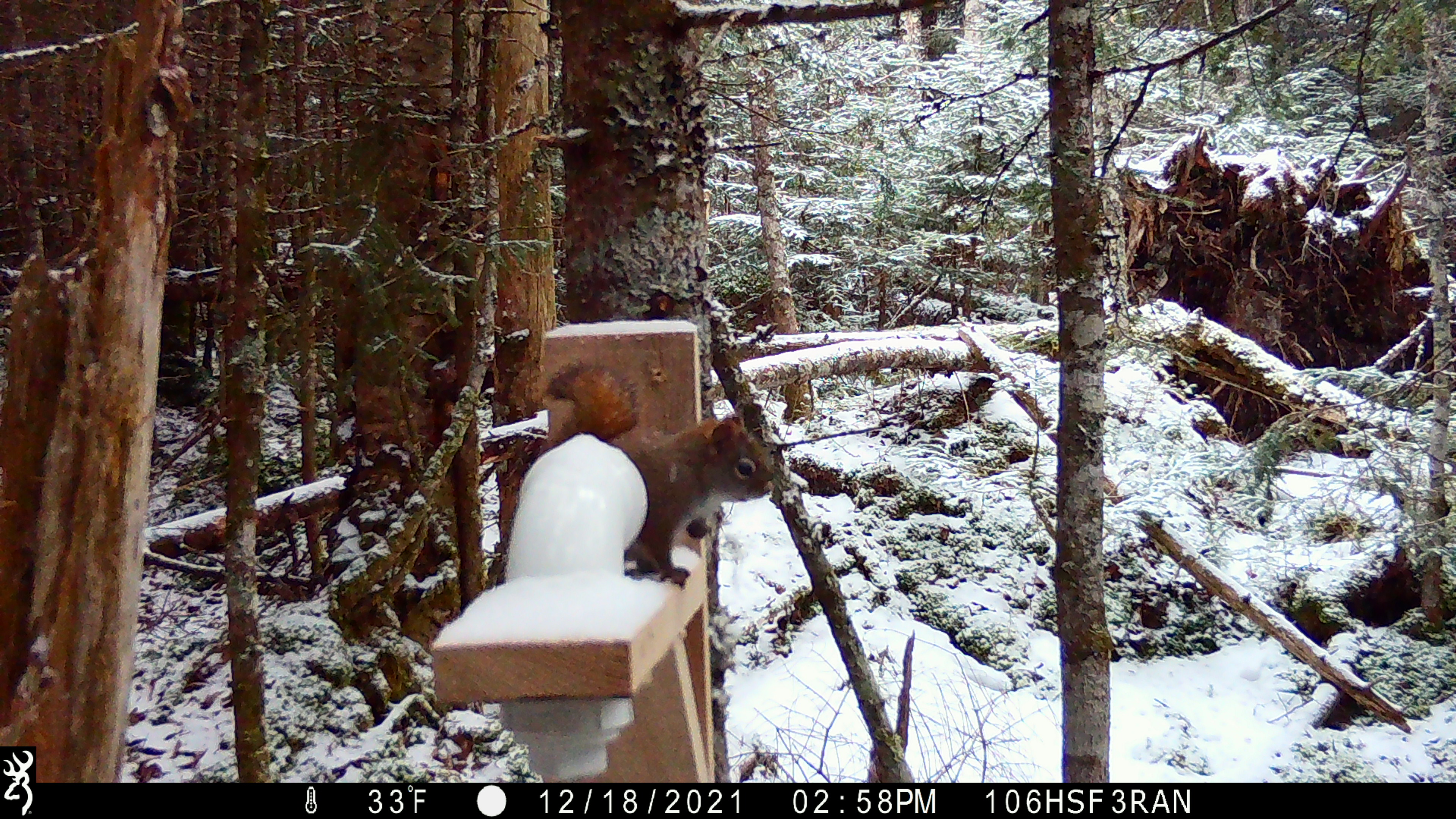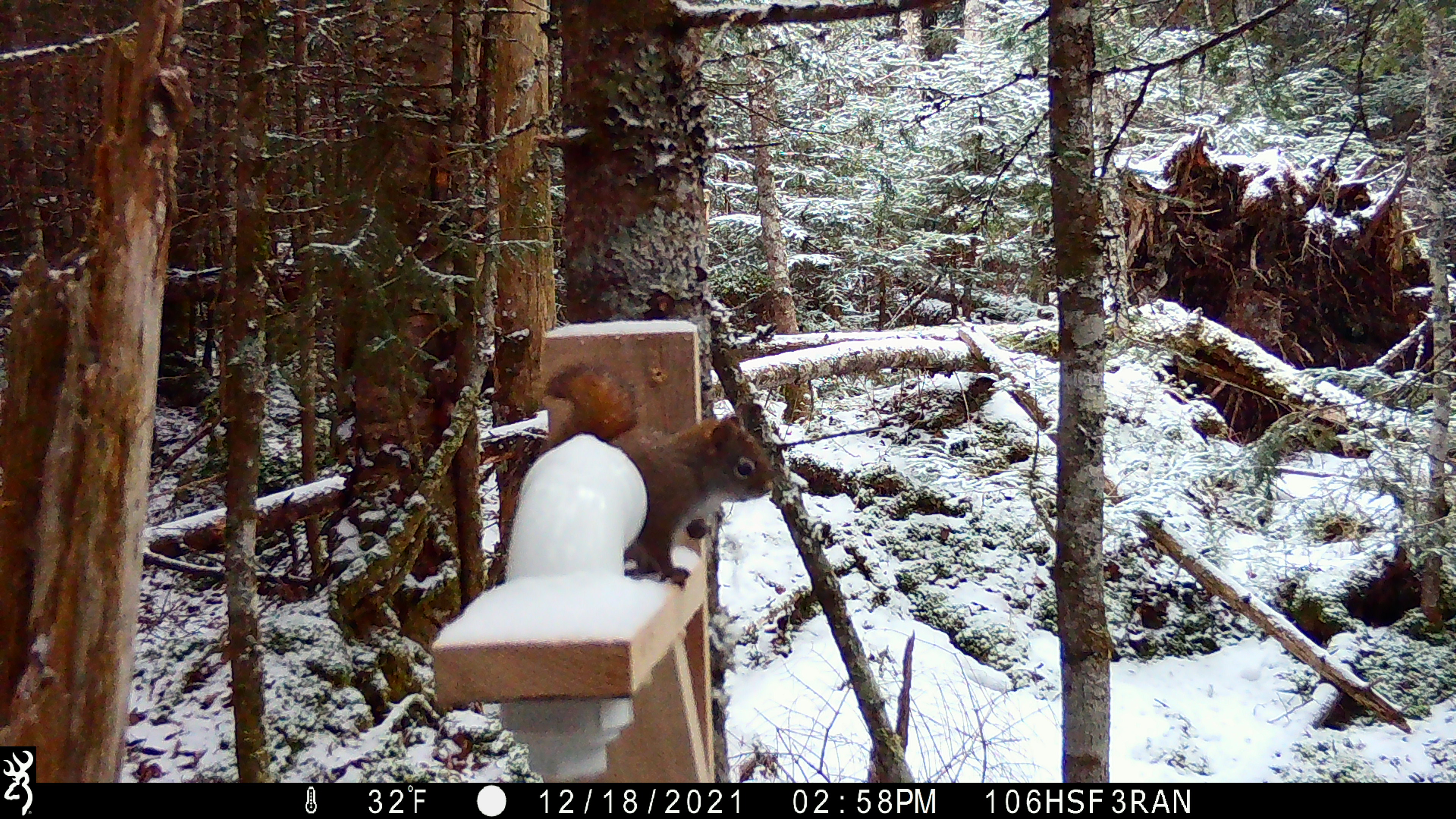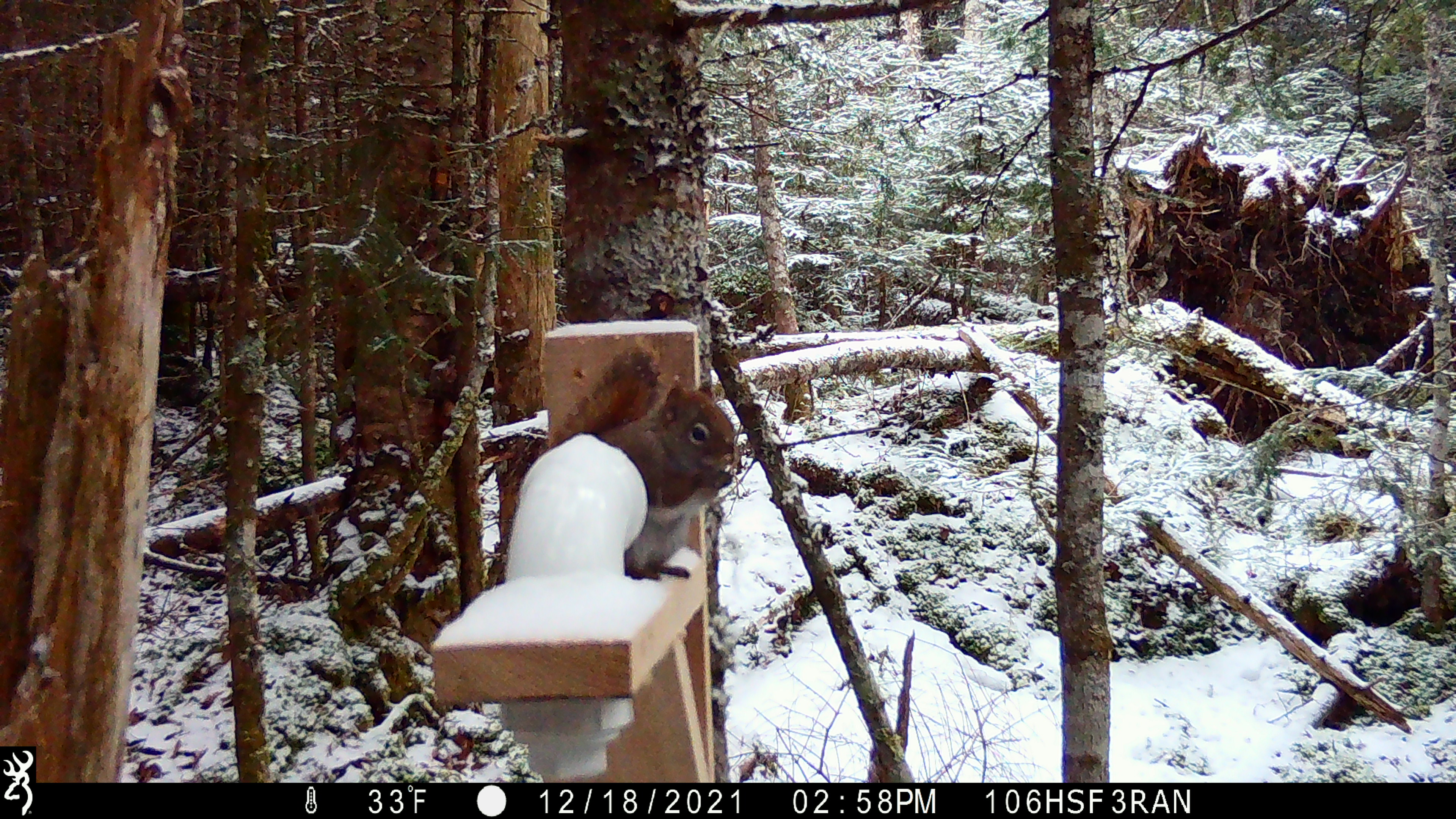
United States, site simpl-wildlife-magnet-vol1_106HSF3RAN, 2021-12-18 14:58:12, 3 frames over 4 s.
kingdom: Animalia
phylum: Chordata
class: Mammalia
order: Rodentia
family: Sciuridae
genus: Tamiasciurus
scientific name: Tamiasciurus hudsonicus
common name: red squirrel